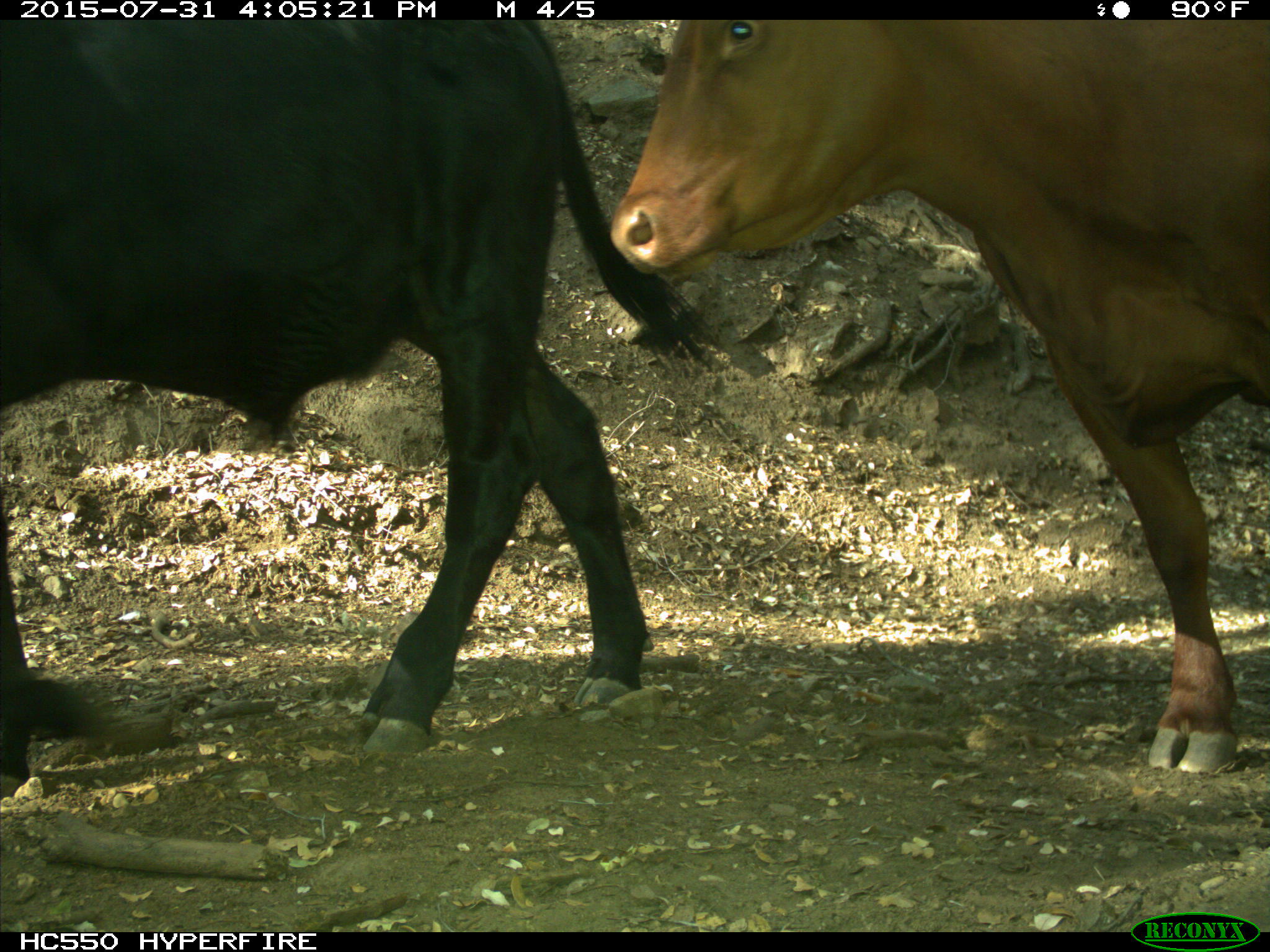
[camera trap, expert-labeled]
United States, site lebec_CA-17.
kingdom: Animalia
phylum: Chordata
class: Mammalia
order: Artiodactyla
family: Bovidae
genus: Bos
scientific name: Bos taurus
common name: domestic cow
Bos taurus (domestic cow).